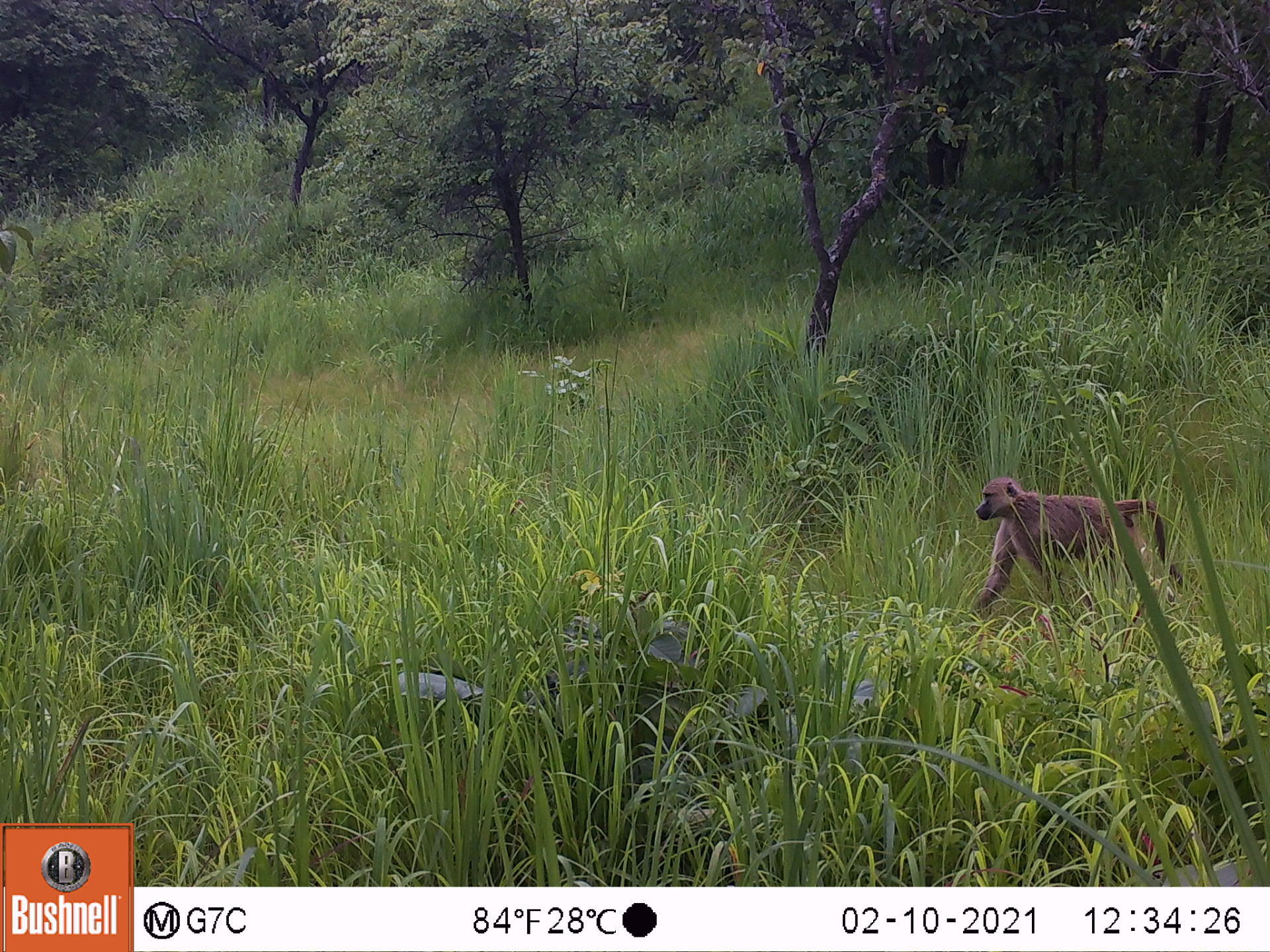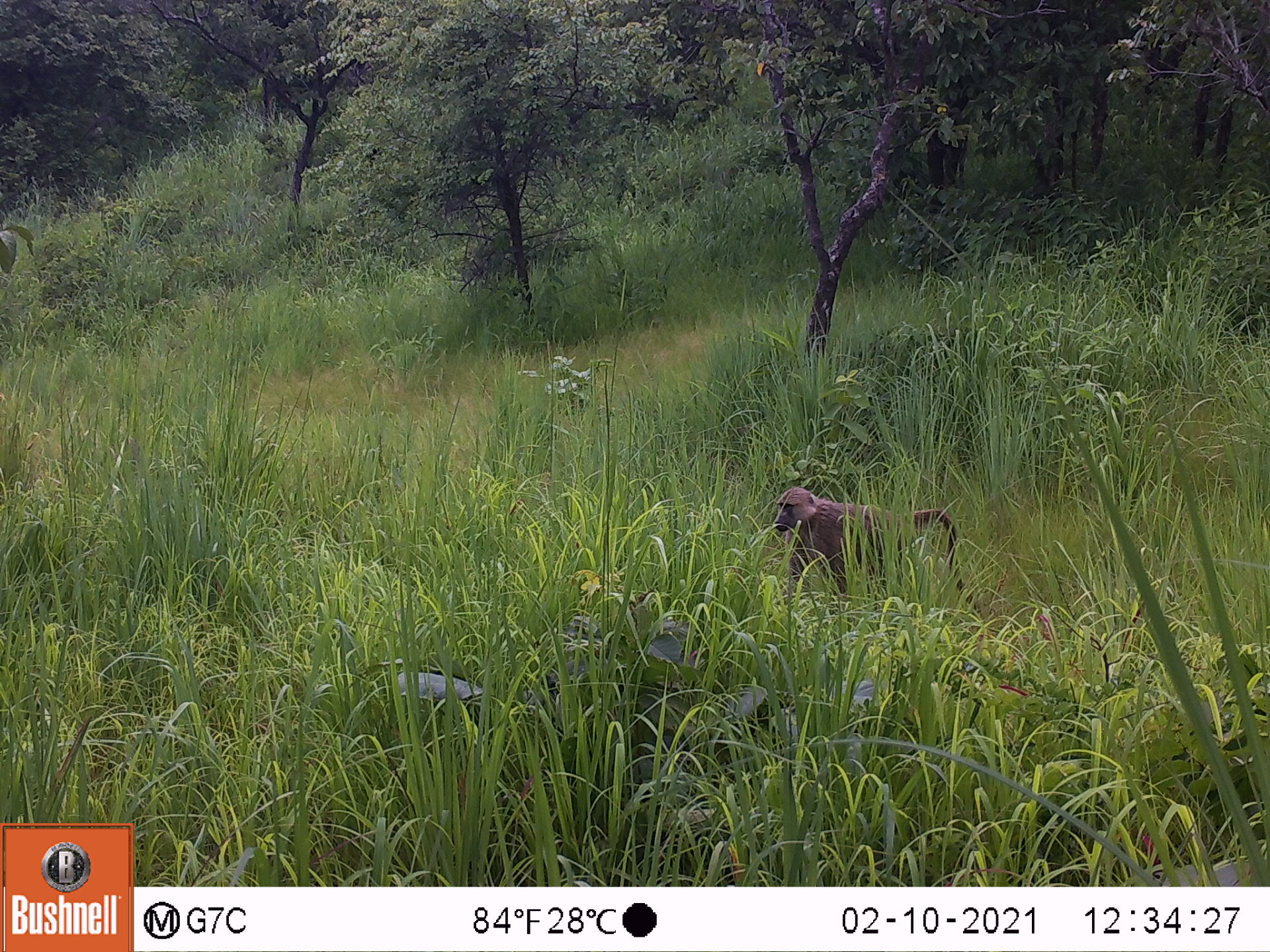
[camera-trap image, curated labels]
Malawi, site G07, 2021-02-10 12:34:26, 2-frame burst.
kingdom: Animalia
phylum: Chordata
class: Mammalia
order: Primates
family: Cercopithecidae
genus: Papio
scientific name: Papio cynocephalus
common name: yellow baboon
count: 1